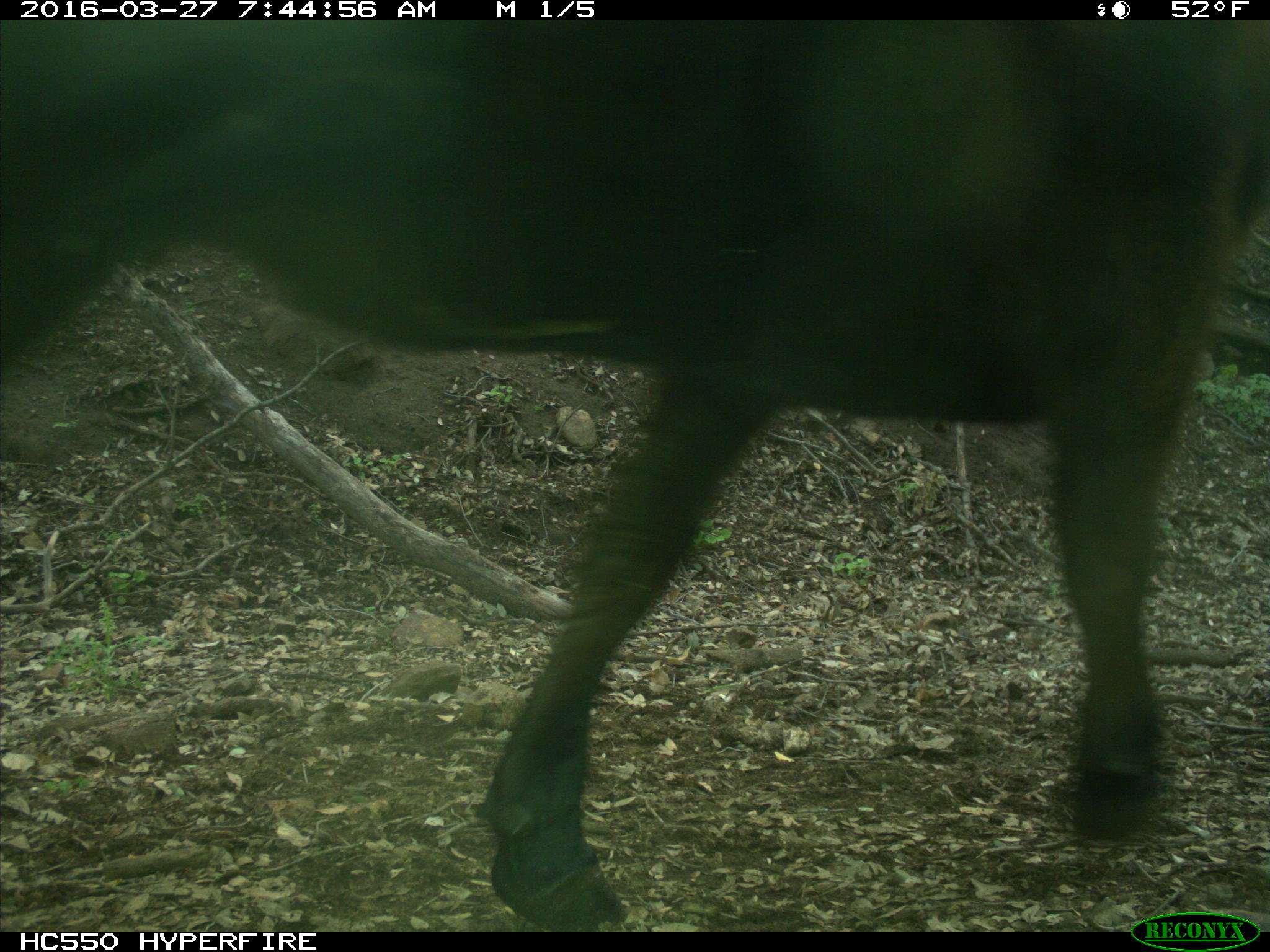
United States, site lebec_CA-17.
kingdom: Animalia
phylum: Chordata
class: Mammalia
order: Artiodactyla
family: Bovidae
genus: Bos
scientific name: Bos taurus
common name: domestic cow